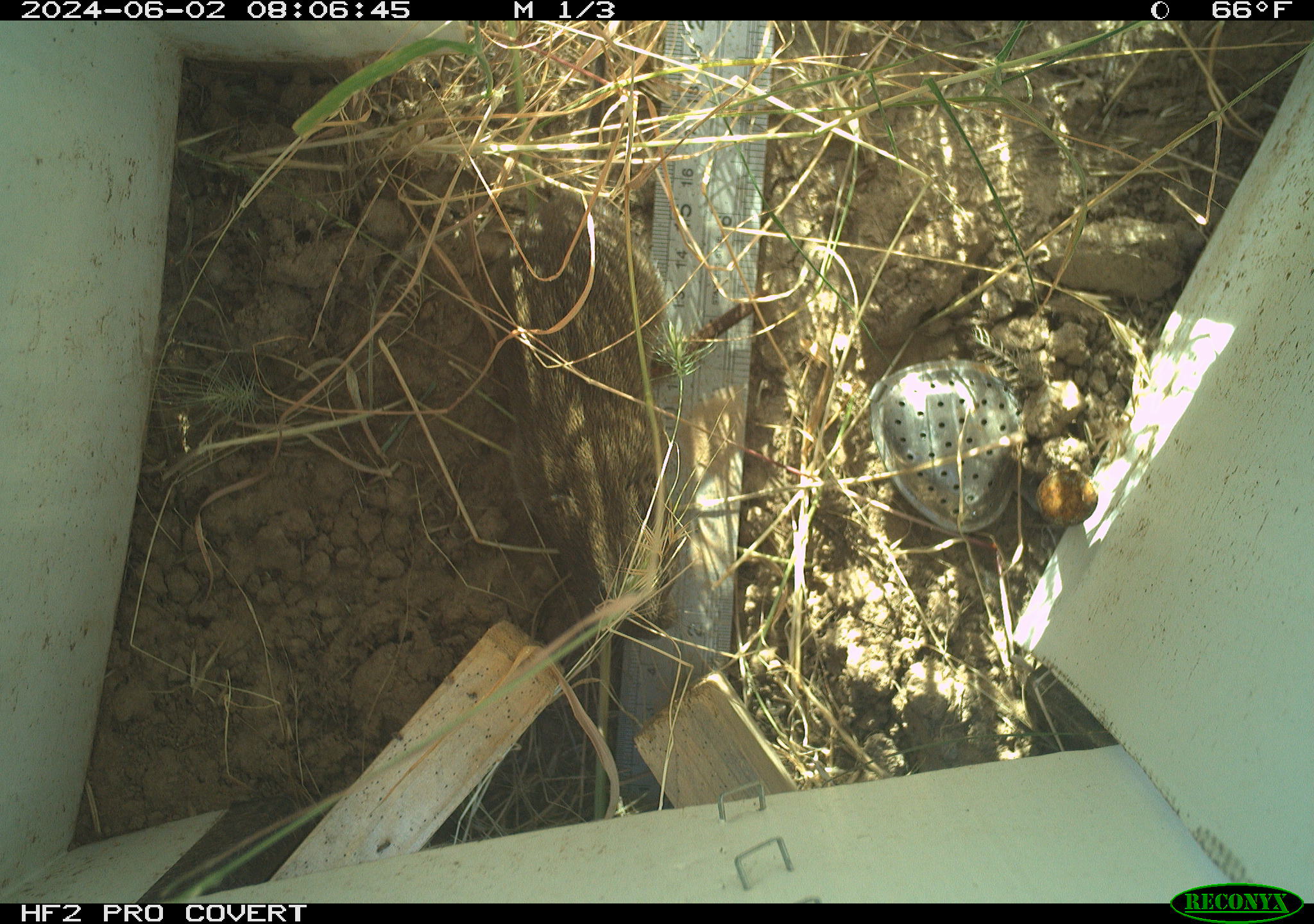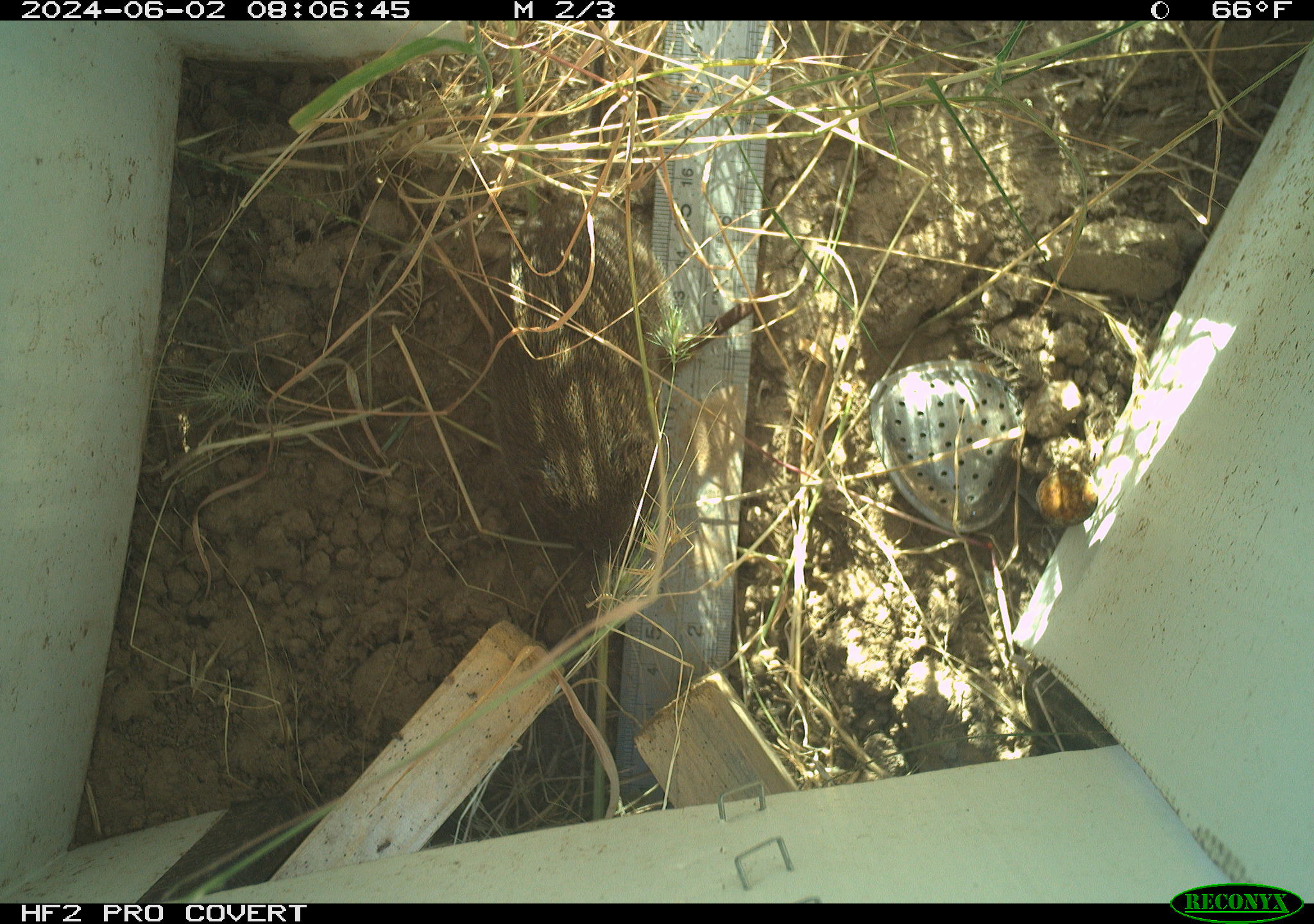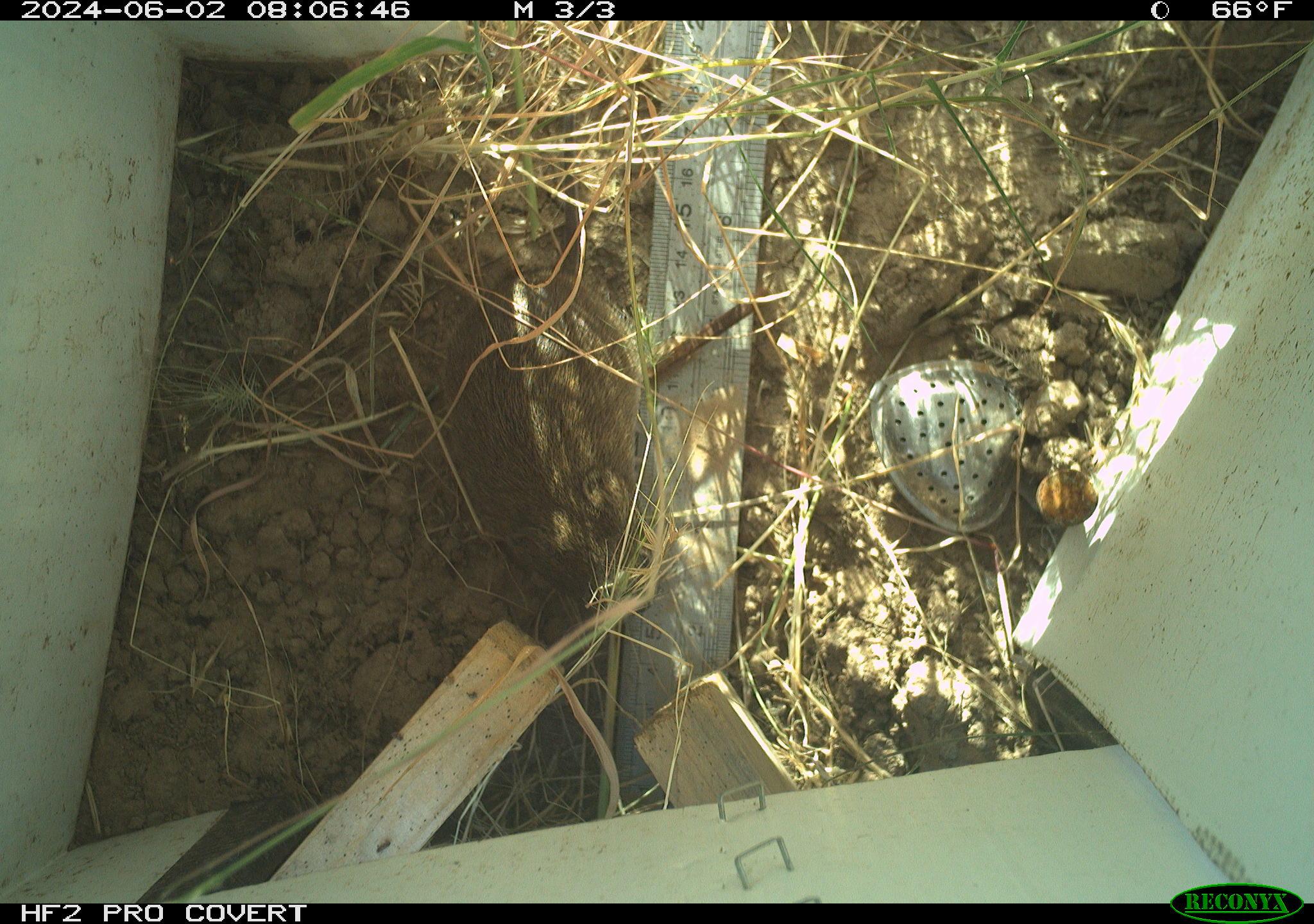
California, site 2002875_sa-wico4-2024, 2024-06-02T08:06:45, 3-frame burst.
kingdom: Animalia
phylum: Chordata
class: Mammalia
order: Rodentia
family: Cricetidae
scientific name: Arvicolinae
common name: voles, lemmings, and muskrats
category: arvicolinae subfamily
Arvicolinae subfamily (voles, lemmings, and muskrats) (Arvicolinae).